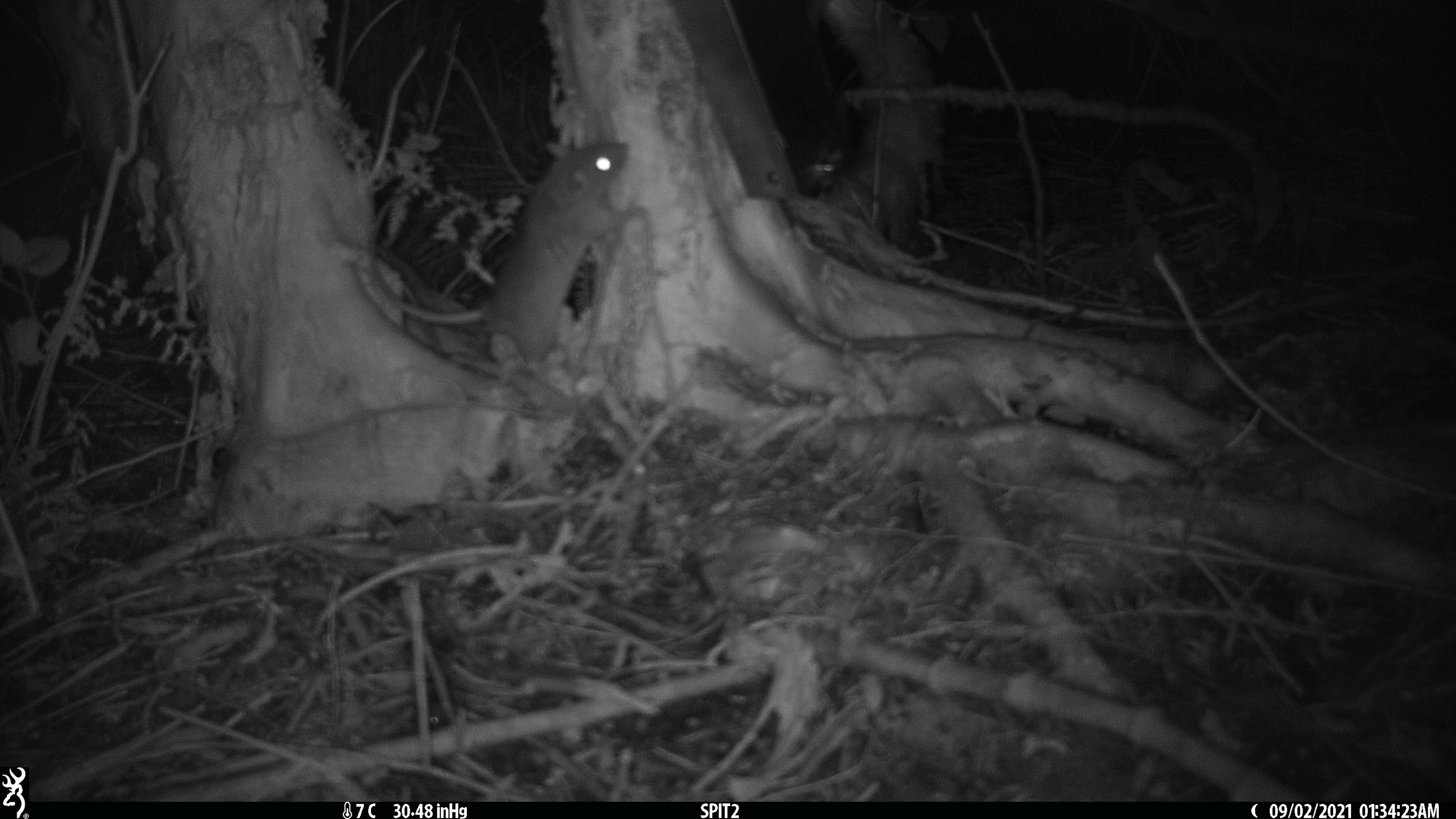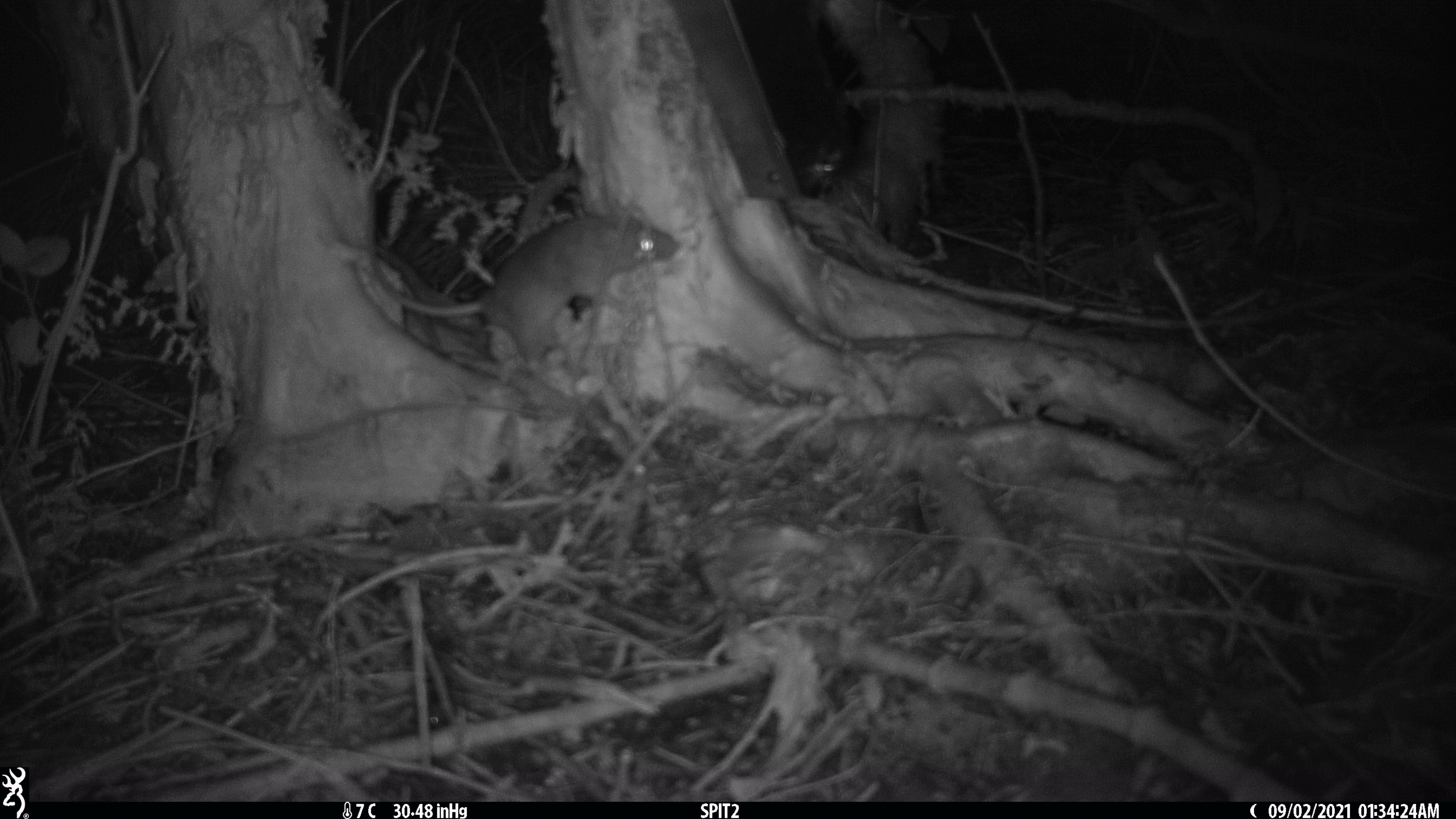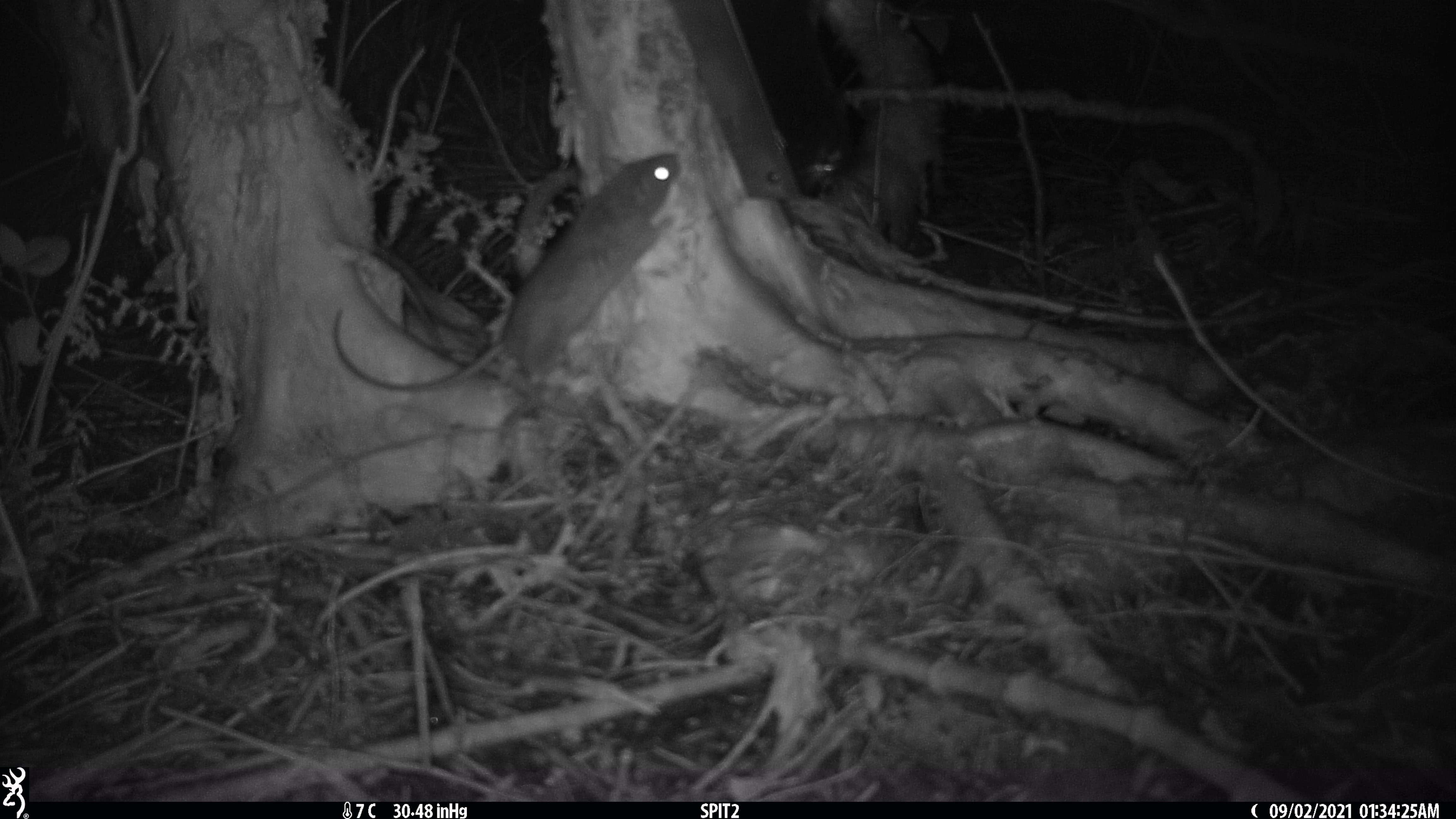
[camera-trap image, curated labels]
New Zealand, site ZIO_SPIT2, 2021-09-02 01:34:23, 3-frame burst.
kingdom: Animalia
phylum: Chordata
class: Mammalia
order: Rodentia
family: Muridae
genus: Rattus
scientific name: Rattus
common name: rat